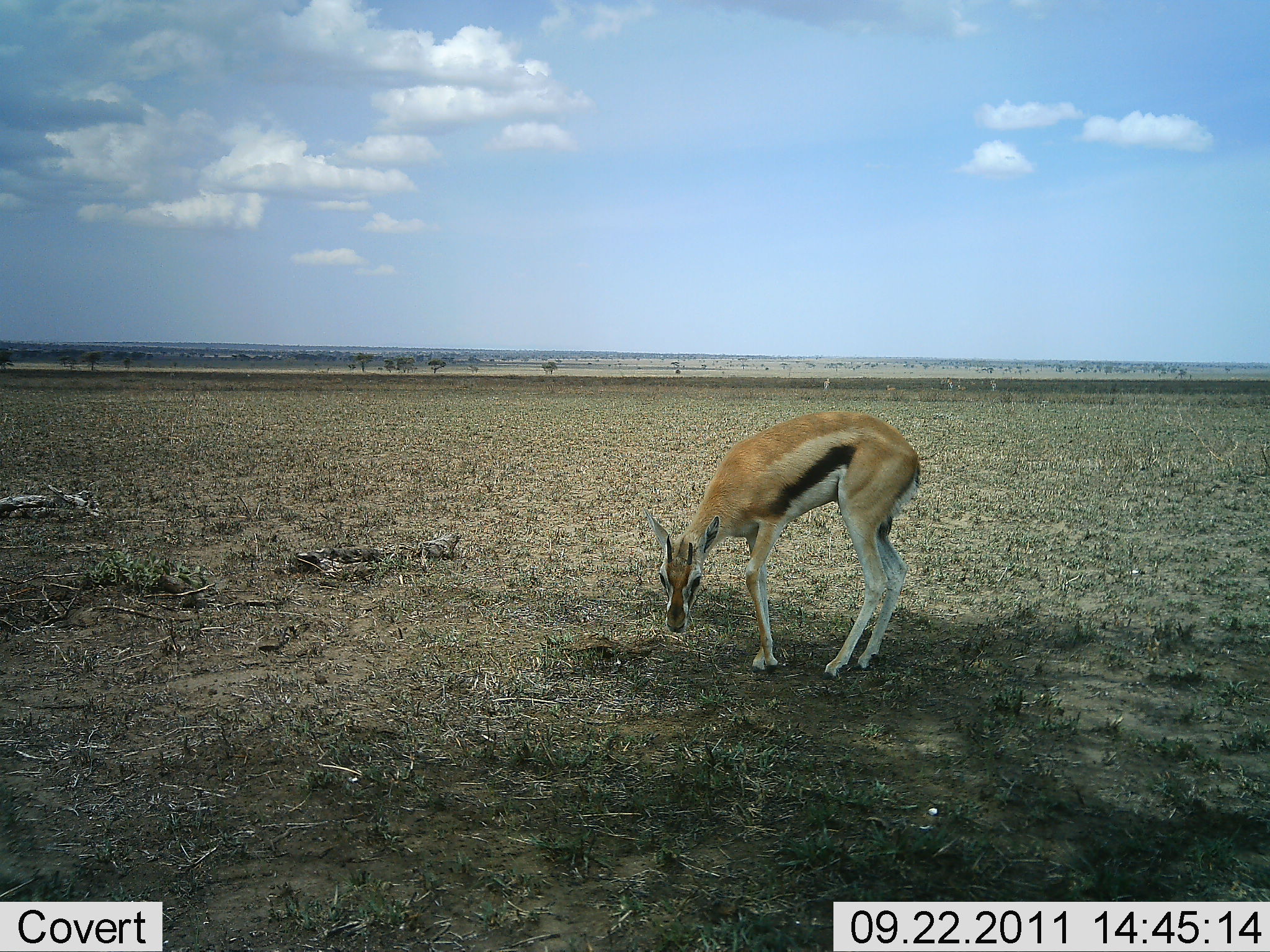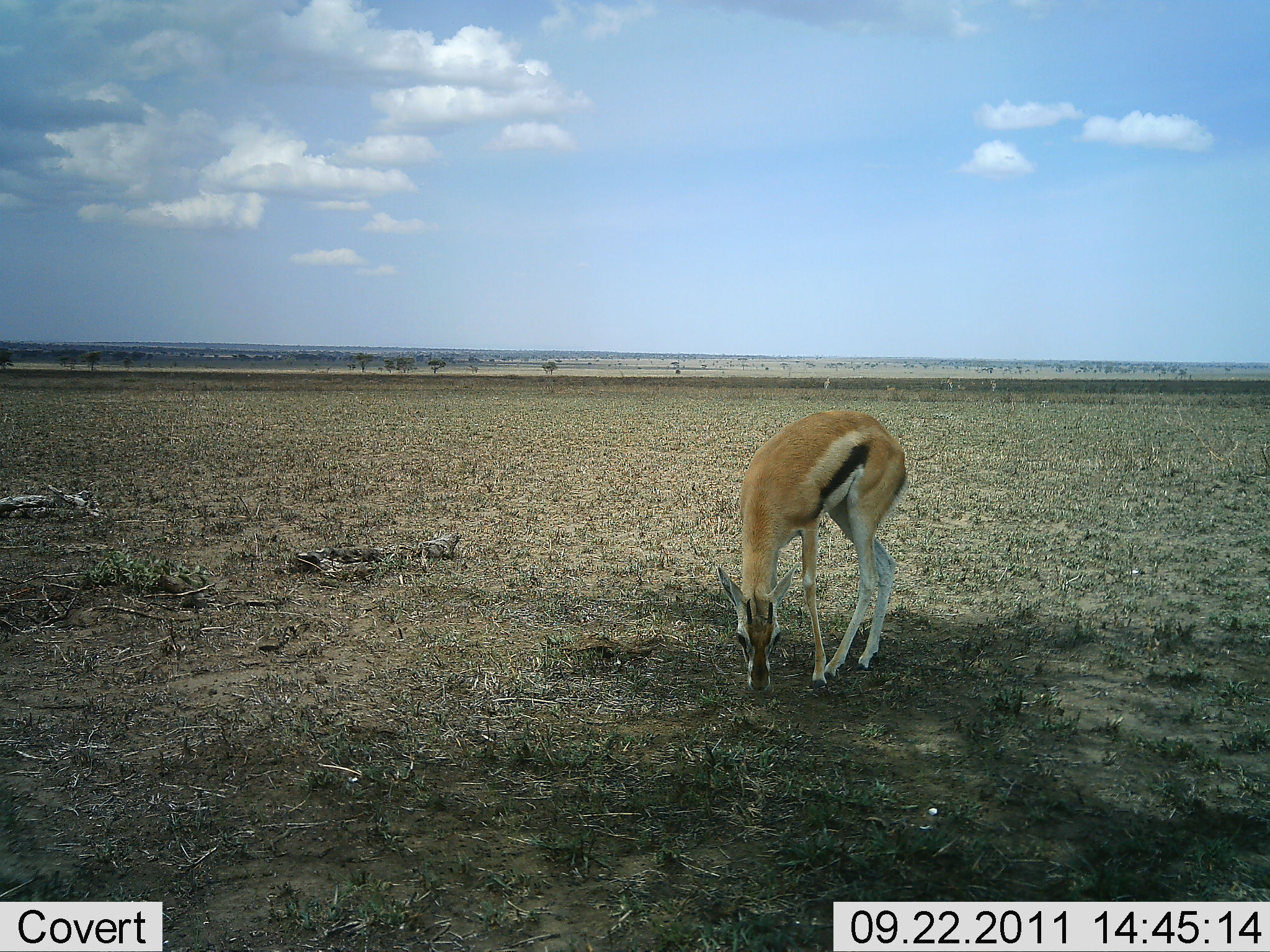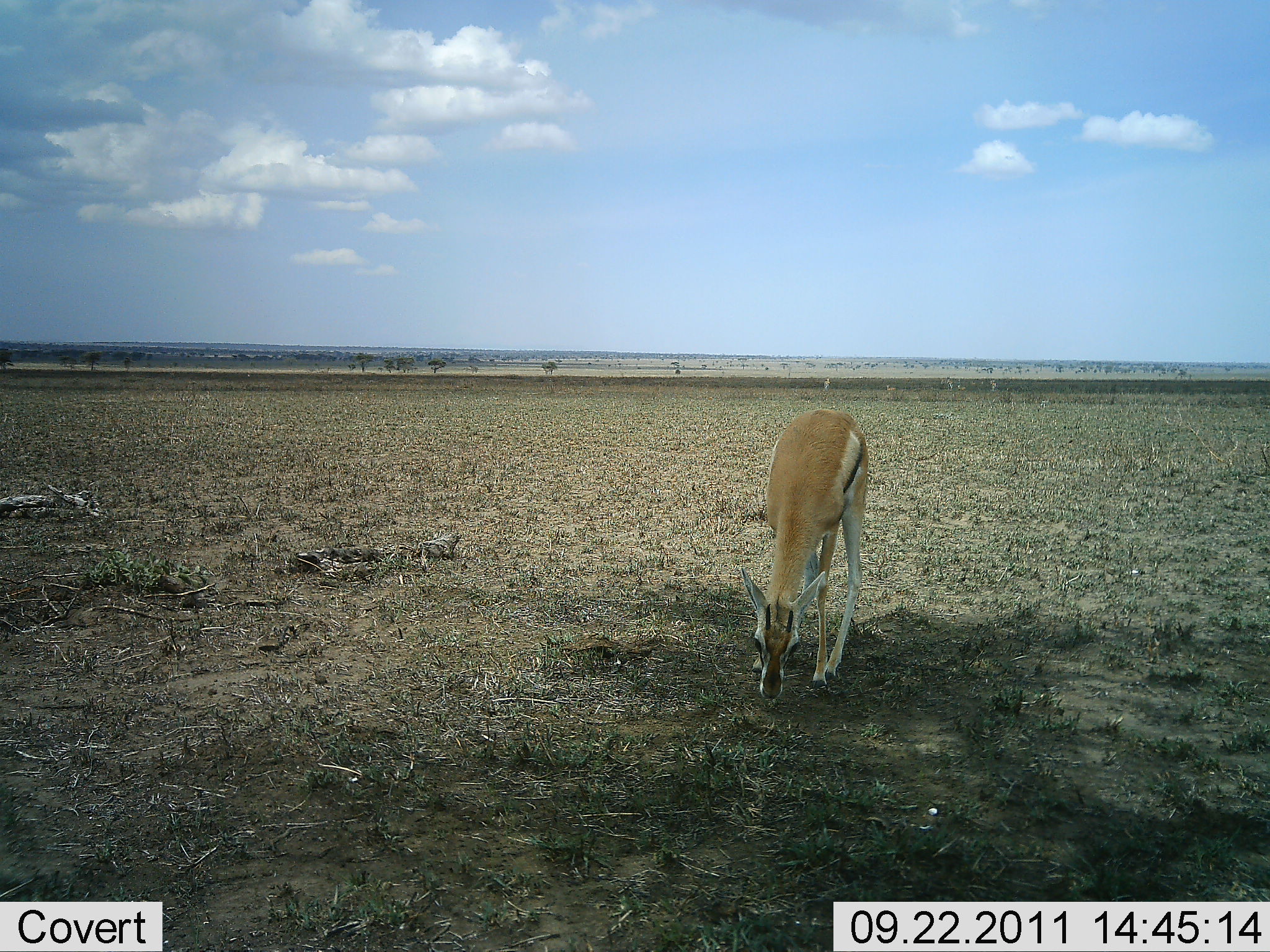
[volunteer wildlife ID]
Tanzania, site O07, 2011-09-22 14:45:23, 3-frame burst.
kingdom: Animalia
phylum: Chordata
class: Mammalia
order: Artiodactyla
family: Bovidae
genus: Eudorcas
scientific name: Eudorcas thomsonii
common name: thomson's gazelle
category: gazellethomsons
Gazellethomsons (thomson's gazelle) (Eudorcas thomsonii), count 1. Behavior (volunteer vote fractions): standing 42%, resting 0%, moving 8%, interacting 0%. Young present (vote fraction): 0%. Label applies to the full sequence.